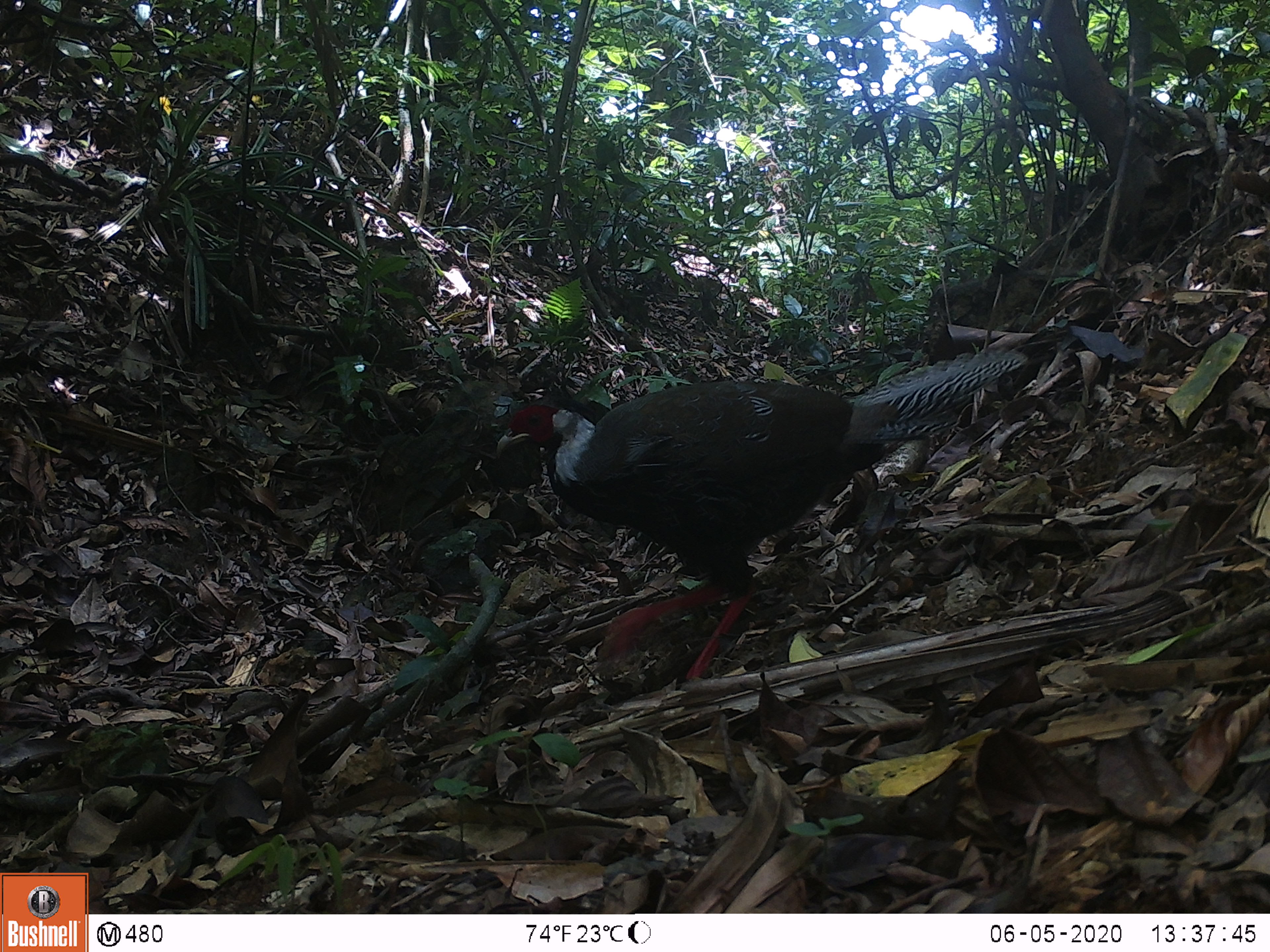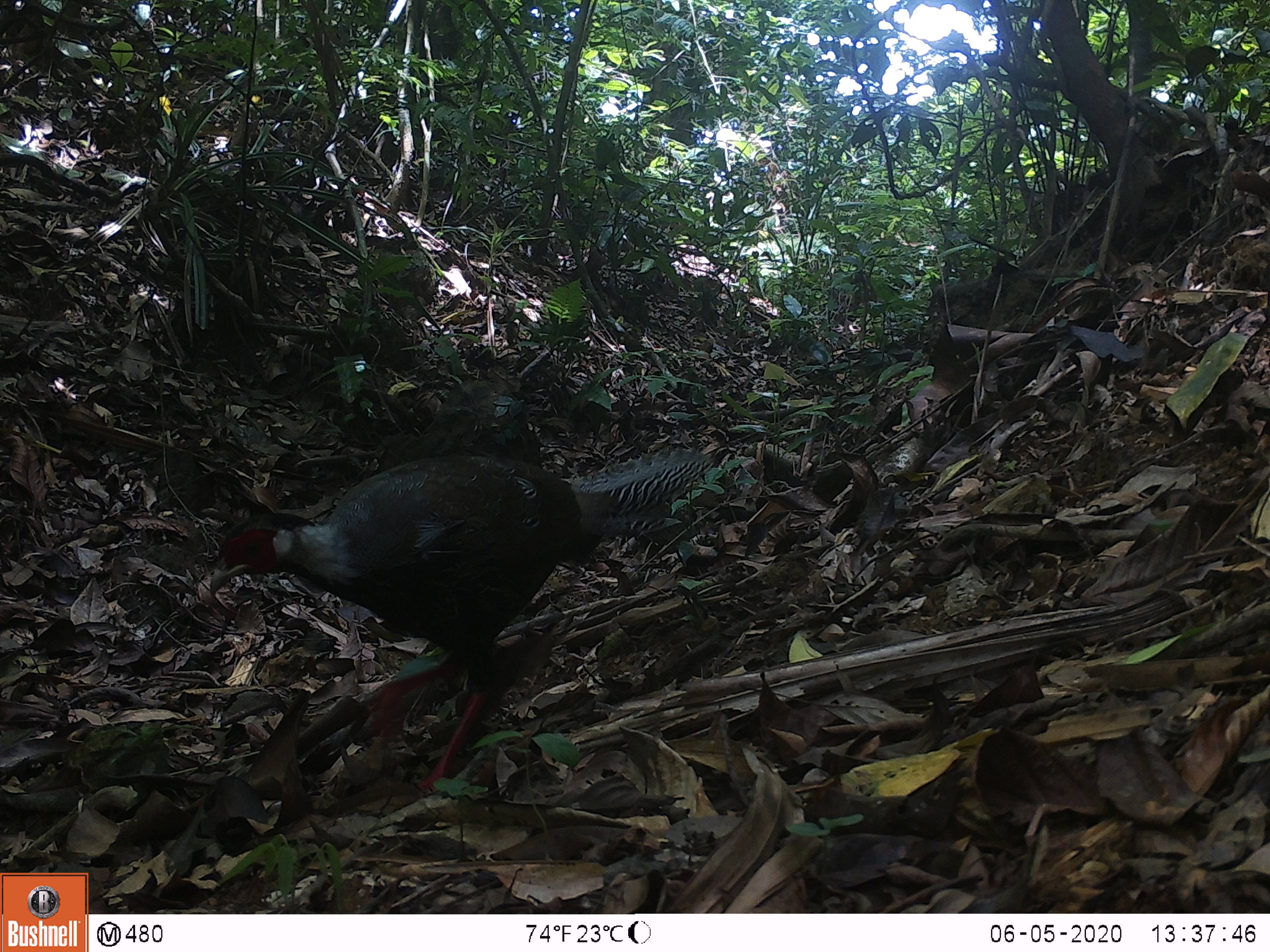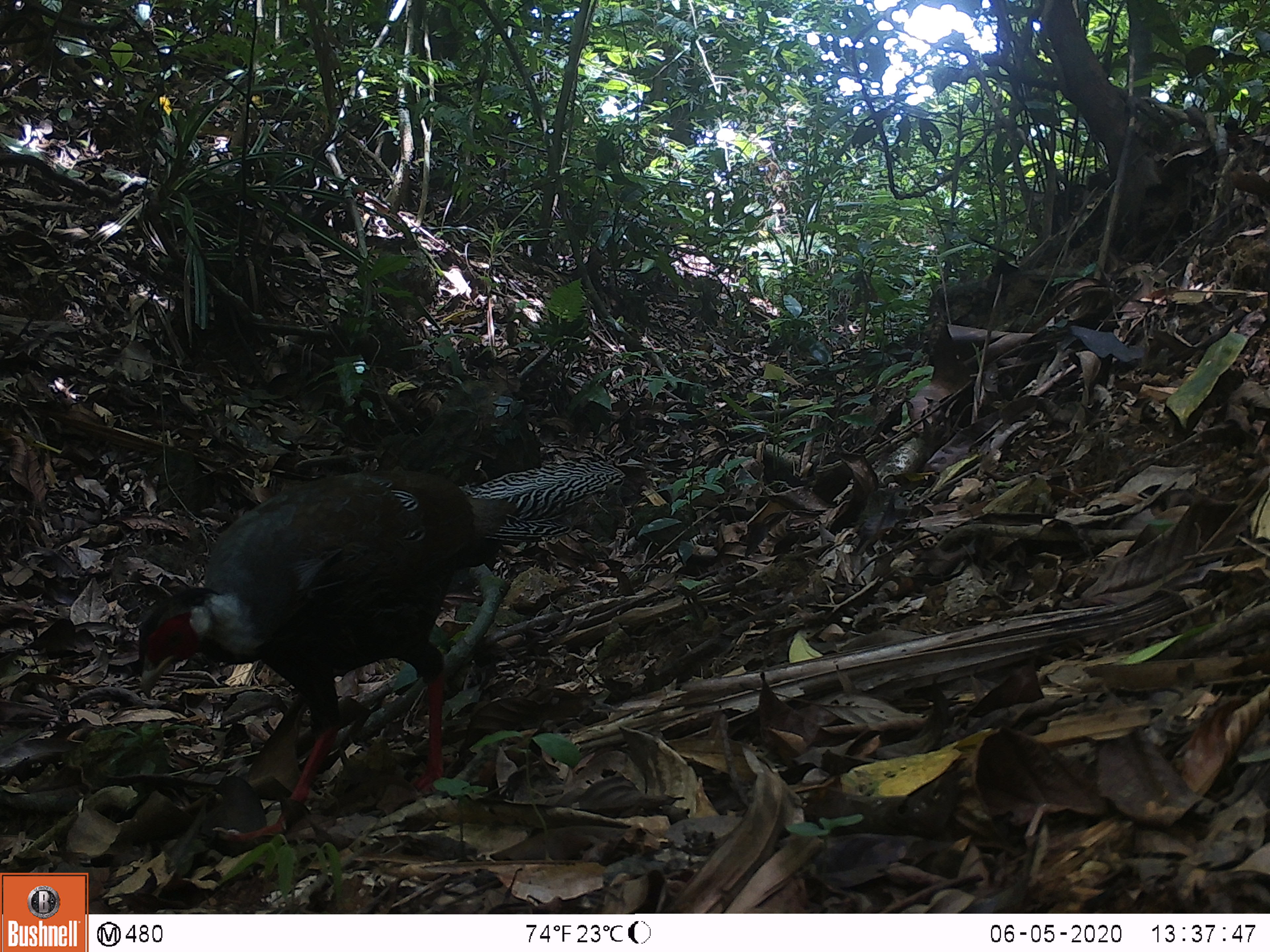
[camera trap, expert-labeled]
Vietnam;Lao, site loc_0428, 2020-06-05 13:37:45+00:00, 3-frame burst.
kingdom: Animalia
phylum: Chordata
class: Aves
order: Galliformes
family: Phasianidae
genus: Lophura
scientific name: Lophura nycthemera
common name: silver pheasant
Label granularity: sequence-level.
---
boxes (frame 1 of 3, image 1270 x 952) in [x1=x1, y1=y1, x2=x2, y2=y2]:
silver pheasant: [x1=495, y1=348, x2=1026, y2=680]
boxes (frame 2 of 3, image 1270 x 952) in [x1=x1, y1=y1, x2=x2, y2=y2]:
silver pheasant: [x1=208, y1=451, x2=713, y2=792]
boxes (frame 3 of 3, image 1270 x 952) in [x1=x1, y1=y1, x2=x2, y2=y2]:
silver pheasant: [x1=139, y1=457, x2=626, y2=843]